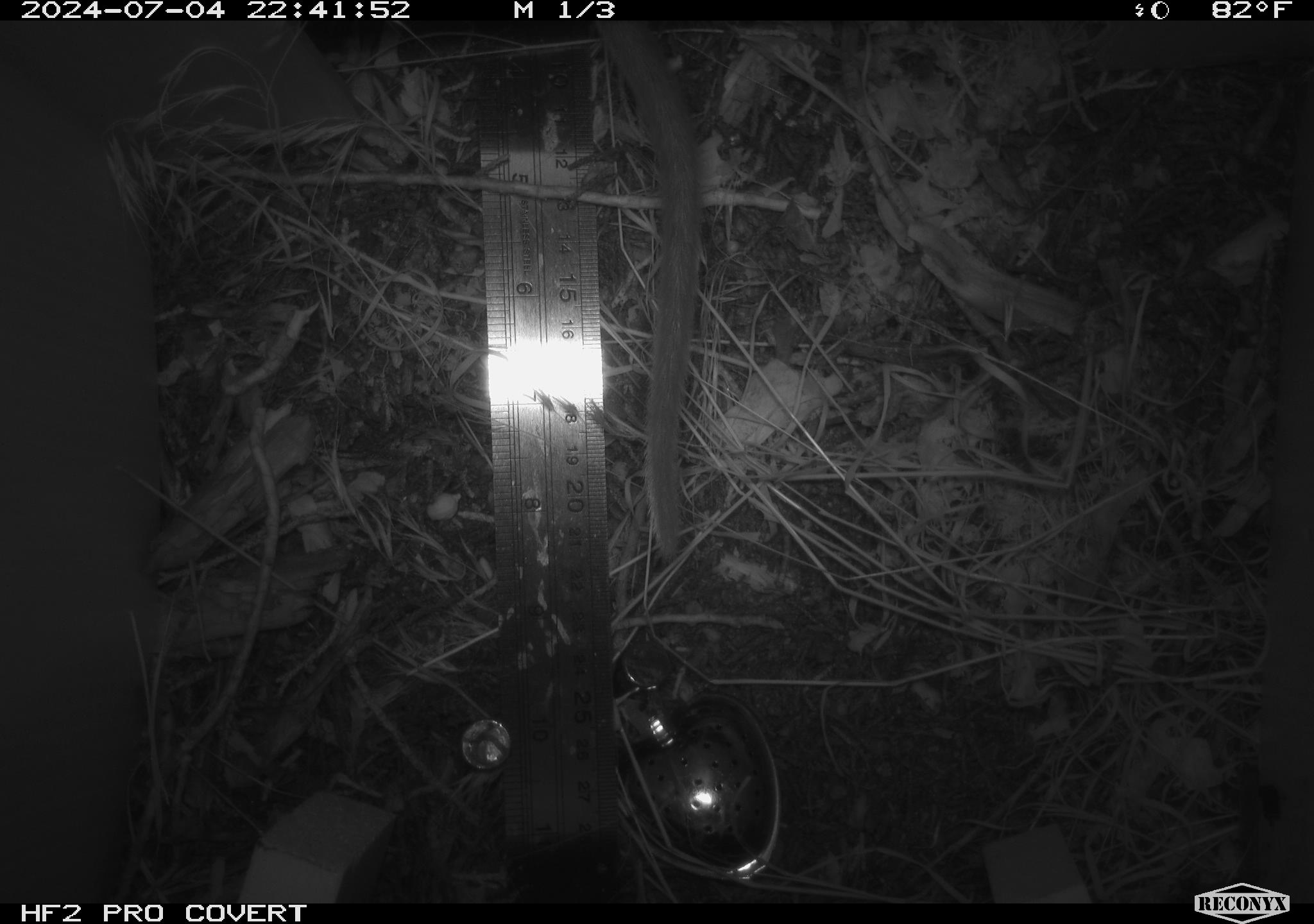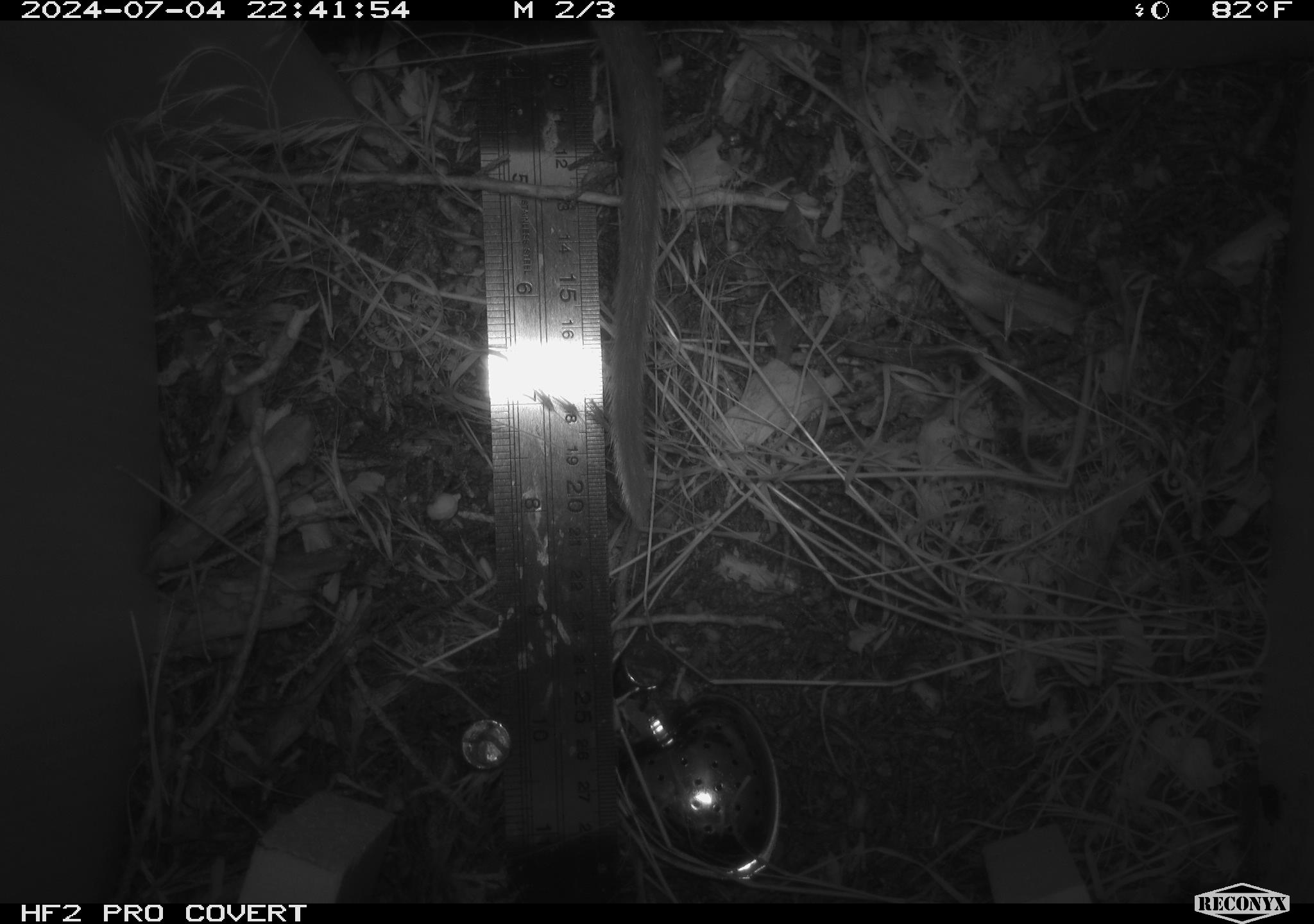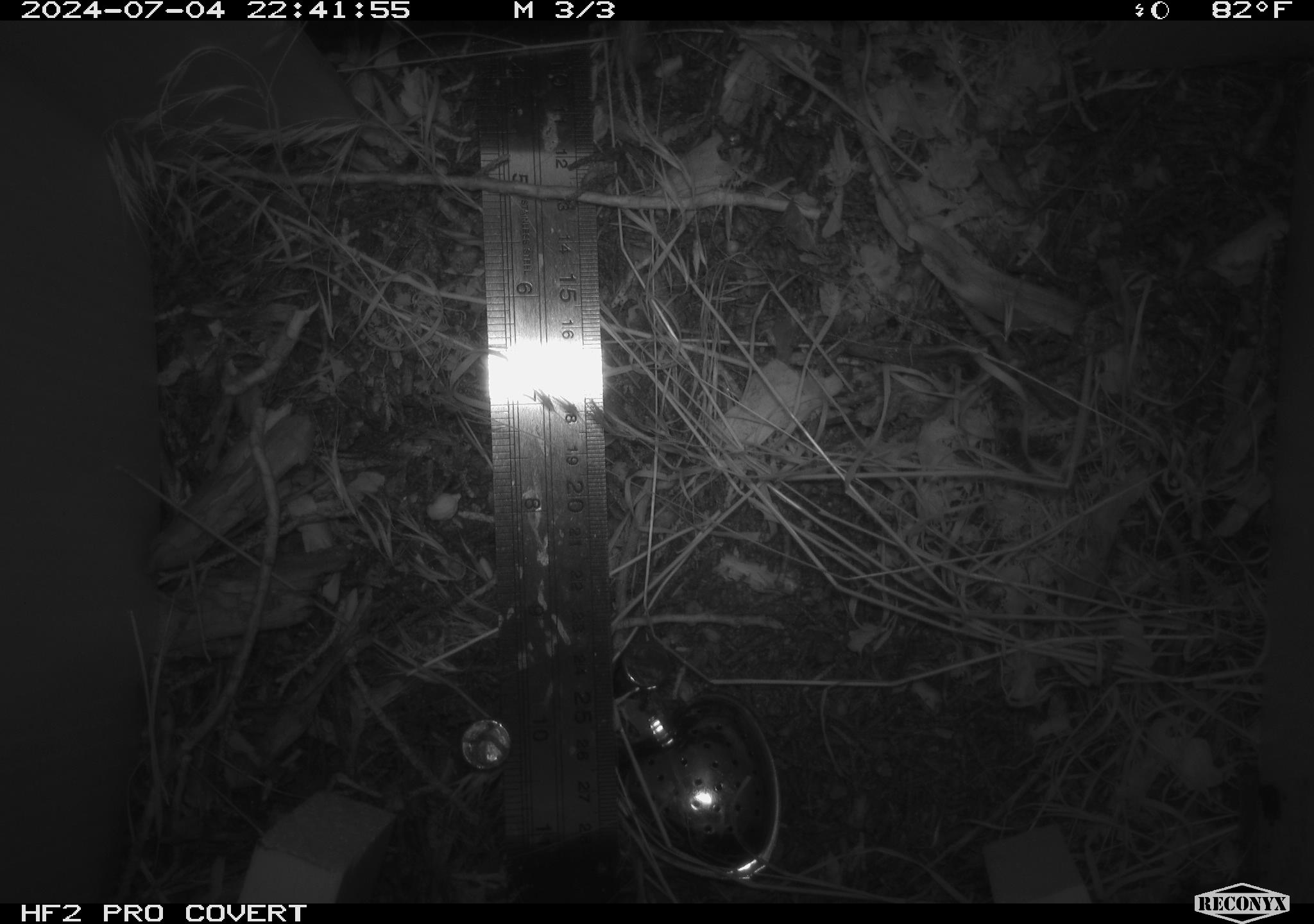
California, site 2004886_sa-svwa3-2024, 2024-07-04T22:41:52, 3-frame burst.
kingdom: Animalia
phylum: Chordata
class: Mammalia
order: Rodentia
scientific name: Rodentia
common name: woodrat or rat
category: woodrat or rat species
Woodrat or rat species (woodrat or rat) (Rodentia).